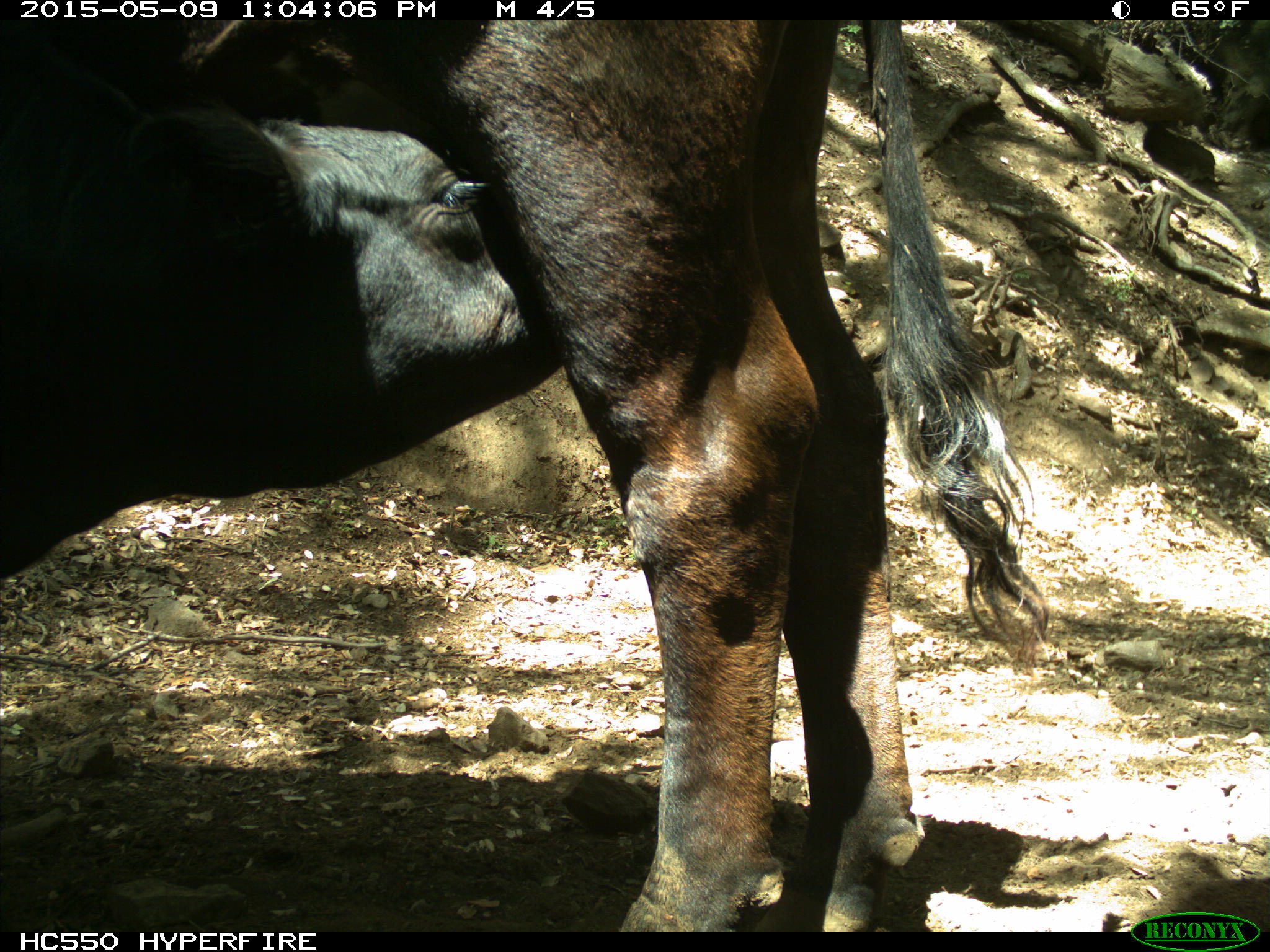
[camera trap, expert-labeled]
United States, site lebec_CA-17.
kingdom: Animalia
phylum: Chordata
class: Mammalia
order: Artiodactyla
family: Bovidae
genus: Bos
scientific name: Bos taurus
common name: domestic cow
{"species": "Bos taurus (domestic cow)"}